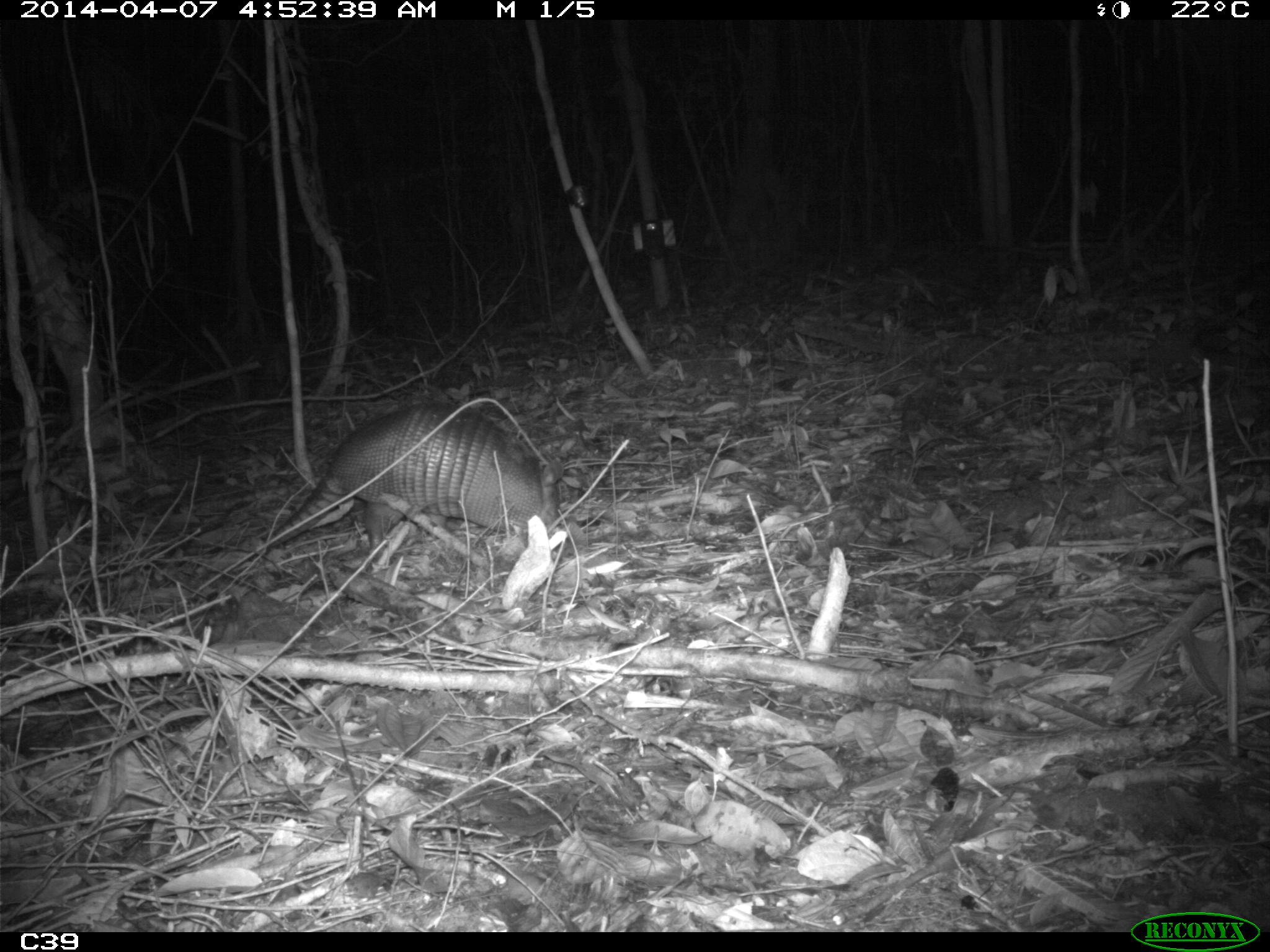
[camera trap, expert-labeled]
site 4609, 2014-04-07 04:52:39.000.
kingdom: Animalia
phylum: Chordata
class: Mammalia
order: Cingulata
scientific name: Cingulata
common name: armadillo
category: unknown armadillo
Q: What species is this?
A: Unknown armadillo (armadillo) (Cingulata).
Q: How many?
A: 1.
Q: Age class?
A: Adult.